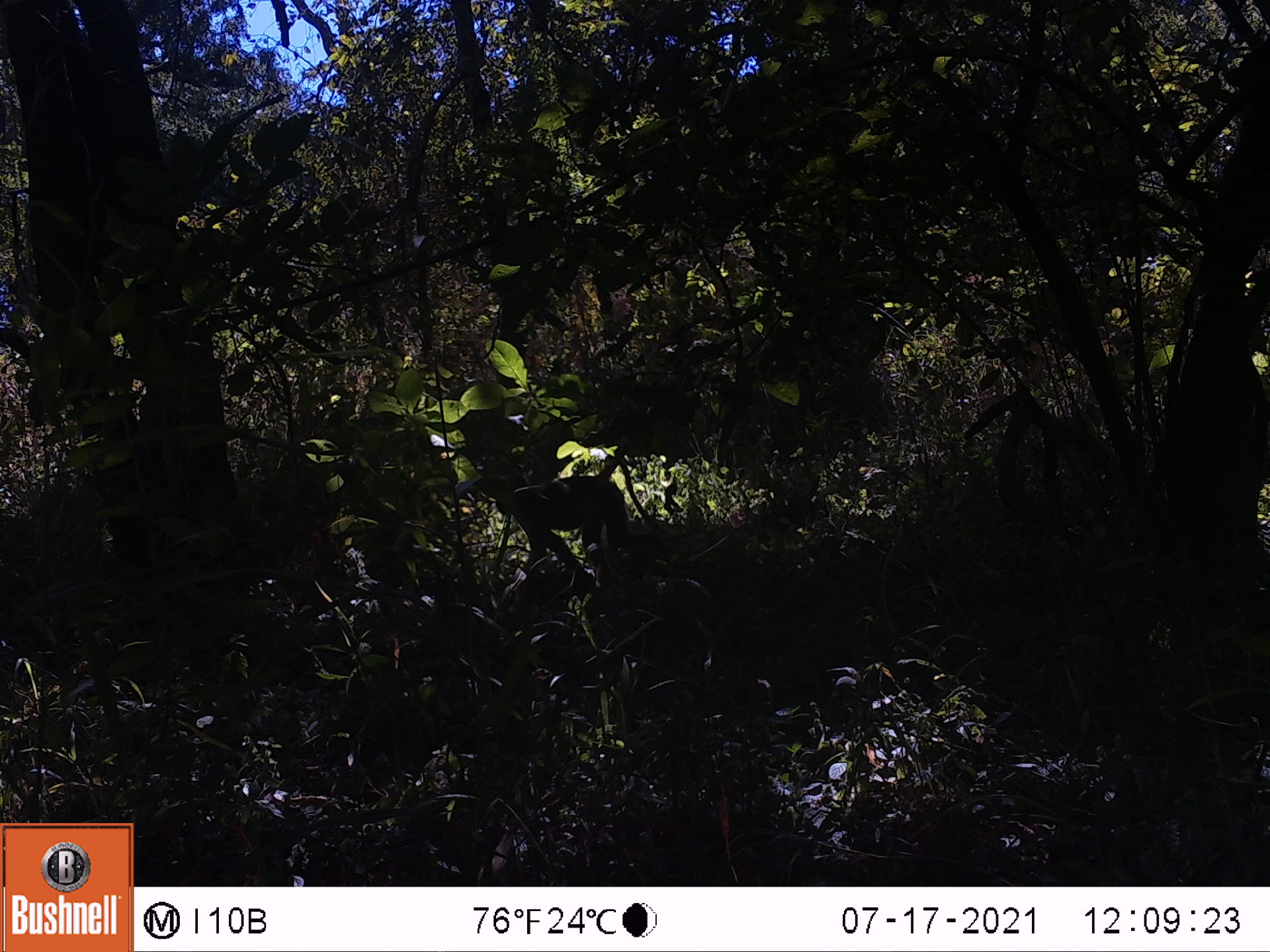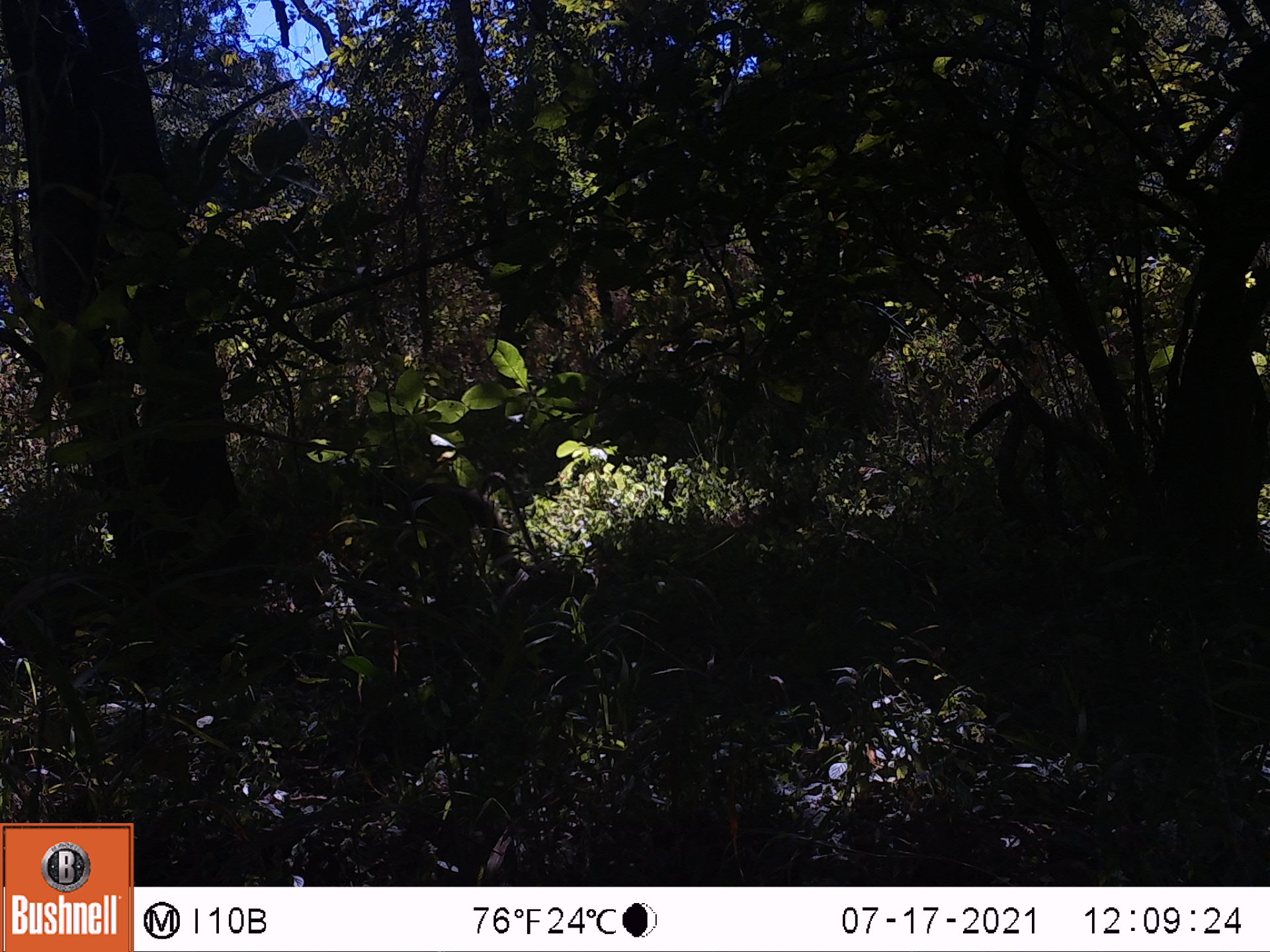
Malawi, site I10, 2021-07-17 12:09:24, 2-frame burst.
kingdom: Animalia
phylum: Chordata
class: Mammalia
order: Primates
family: Cercopithecidae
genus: Papio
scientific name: Papio cynocephalus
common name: yellow baboon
Yellow baboon (Papio cynocephalus), count 1.